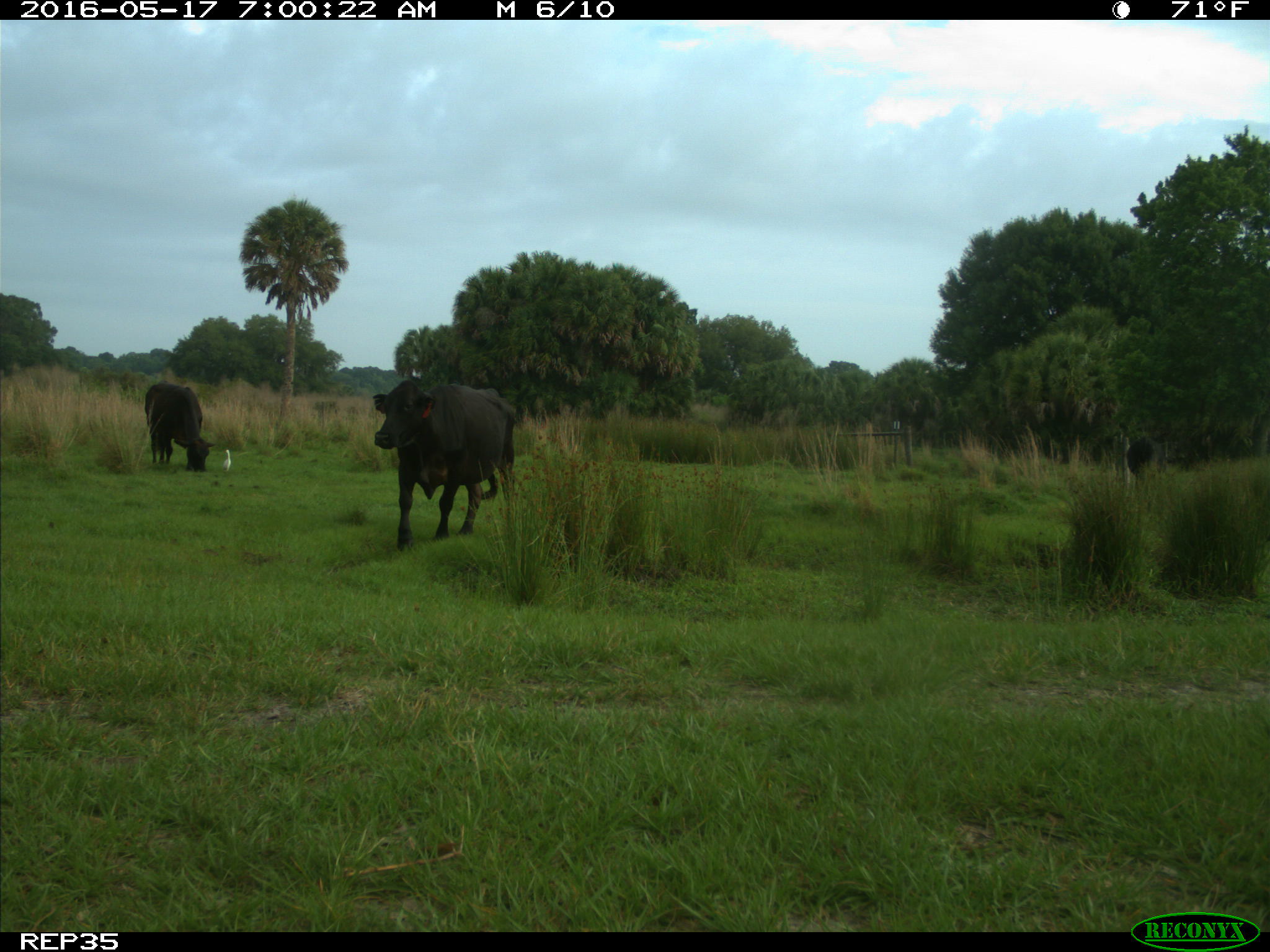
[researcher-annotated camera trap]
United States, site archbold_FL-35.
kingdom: Animalia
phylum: Chordata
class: Mammalia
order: Artiodactyla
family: Bovidae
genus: Bos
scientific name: Bos taurus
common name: domestic cow